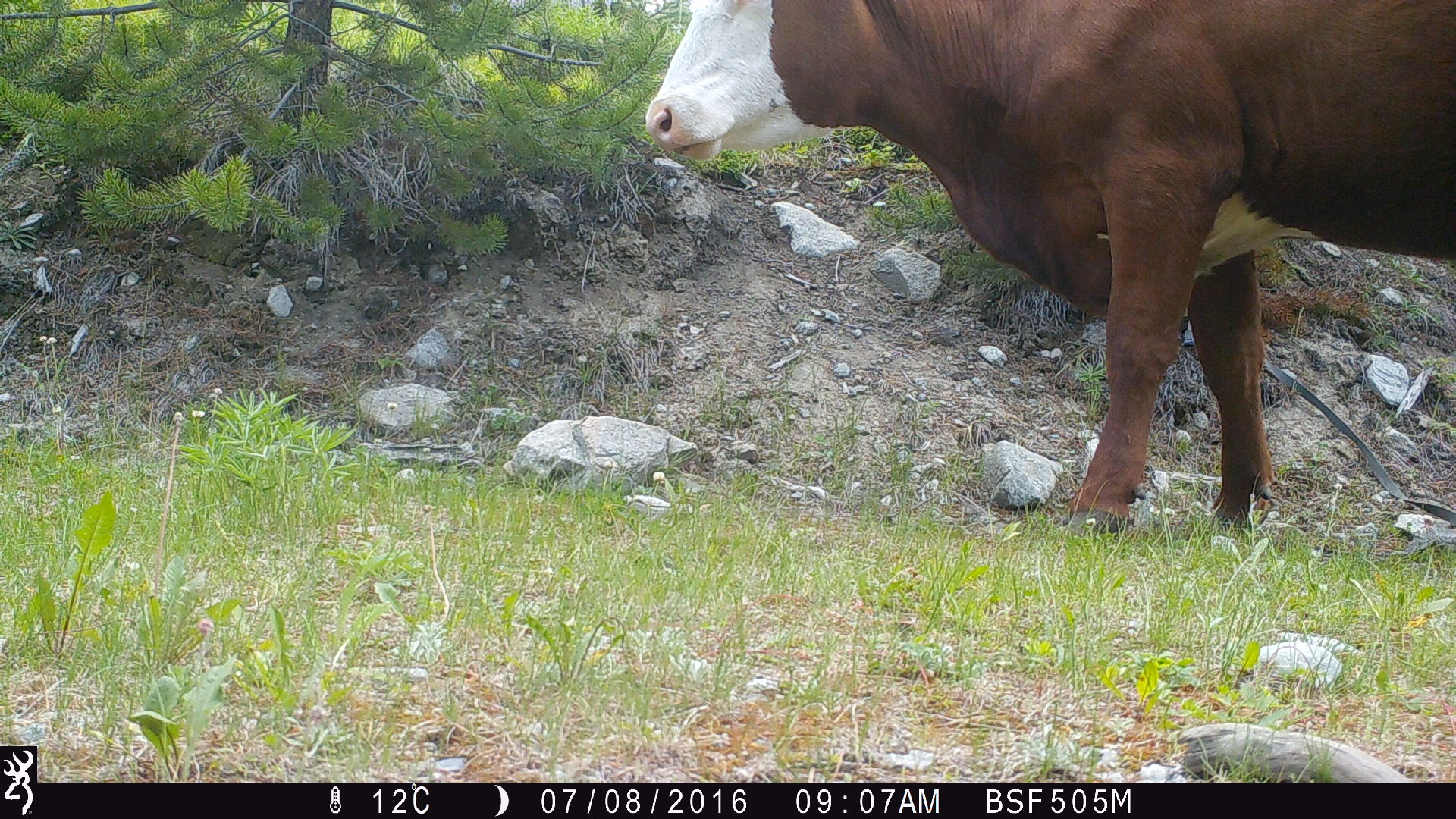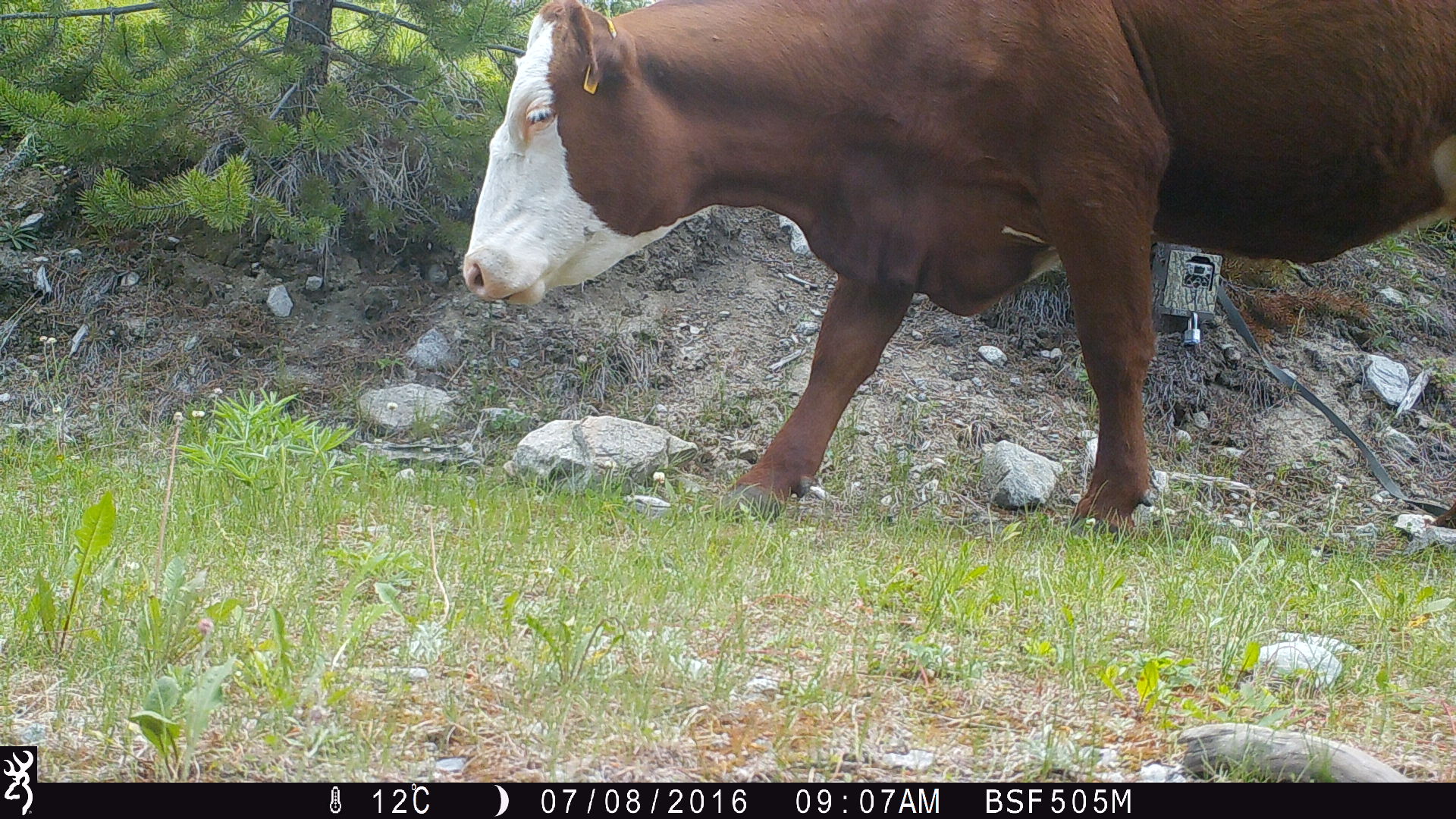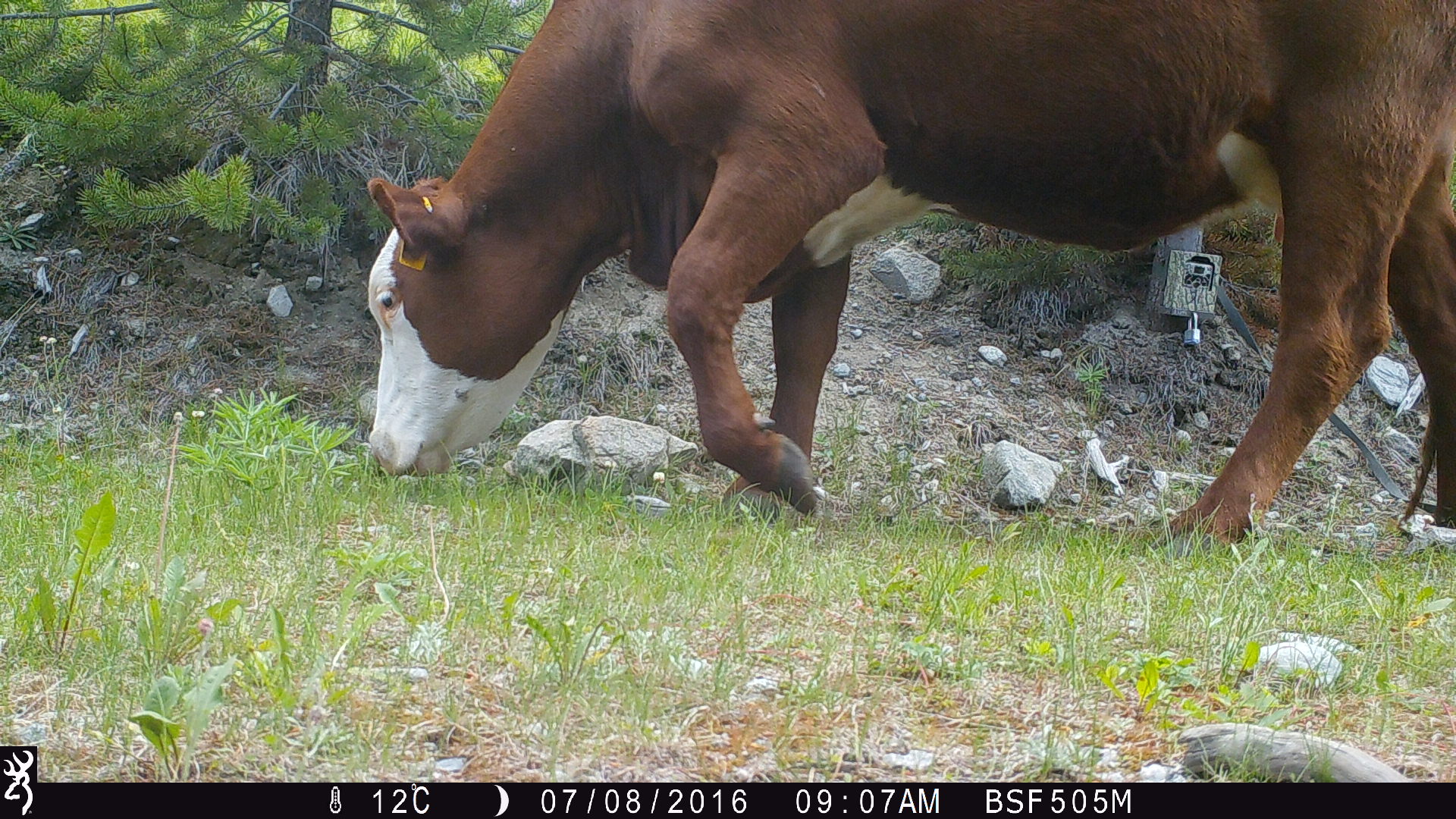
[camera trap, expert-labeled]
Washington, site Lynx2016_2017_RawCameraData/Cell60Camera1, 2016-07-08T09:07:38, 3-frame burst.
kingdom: Animalia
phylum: Chordata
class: Mammalia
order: Artiodactyla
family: Bovidae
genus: Bos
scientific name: Bos taurus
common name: domestic cattle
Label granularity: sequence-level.